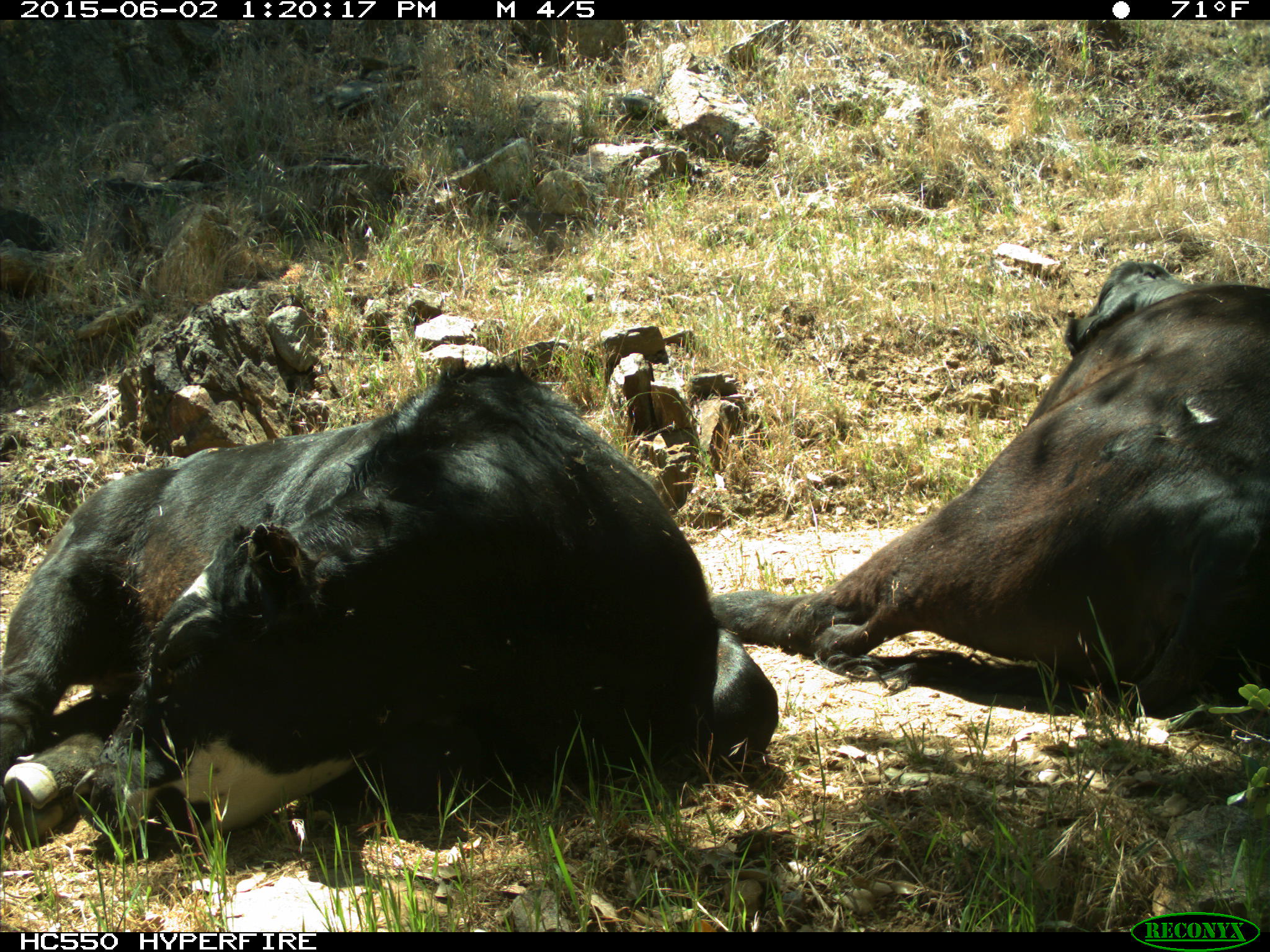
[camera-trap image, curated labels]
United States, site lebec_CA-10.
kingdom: Animalia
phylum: Chordata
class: Mammalia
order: Artiodactyla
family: Bovidae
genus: Bos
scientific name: Bos taurus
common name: domestic cow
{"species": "Bos taurus (domestic cow)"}